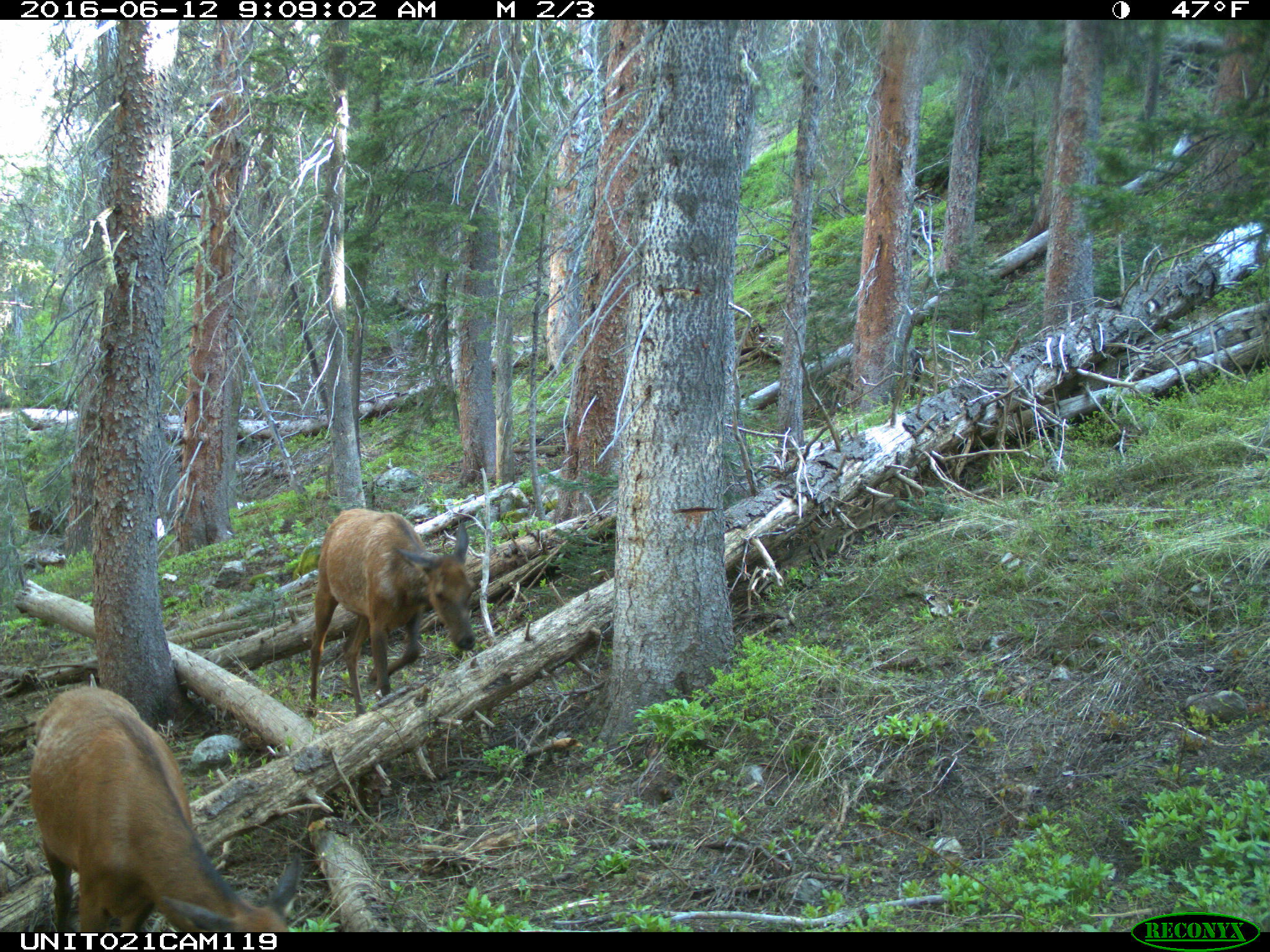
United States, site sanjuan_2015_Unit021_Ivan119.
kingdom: Animalia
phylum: Chordata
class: Mammalia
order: Artiodactyla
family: Cervidae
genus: Cervus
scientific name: Cervus elaphus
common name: red deer